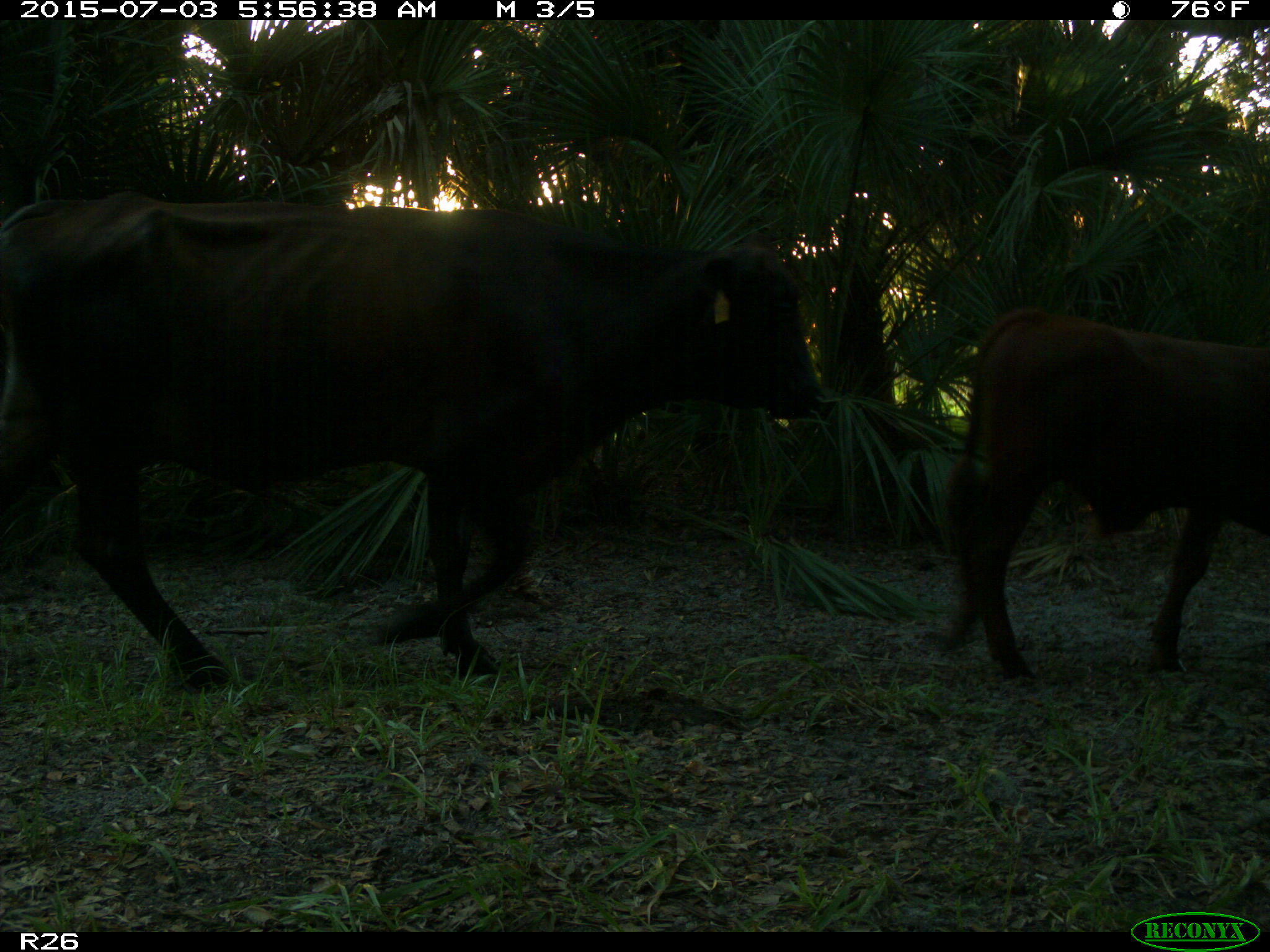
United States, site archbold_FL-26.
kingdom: Animalia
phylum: Chordata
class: Mammalia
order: Artiodactyla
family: Bovidae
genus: Bos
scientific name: Bos taurus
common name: domestic cow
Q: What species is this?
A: Bos taurus (domestic cow).